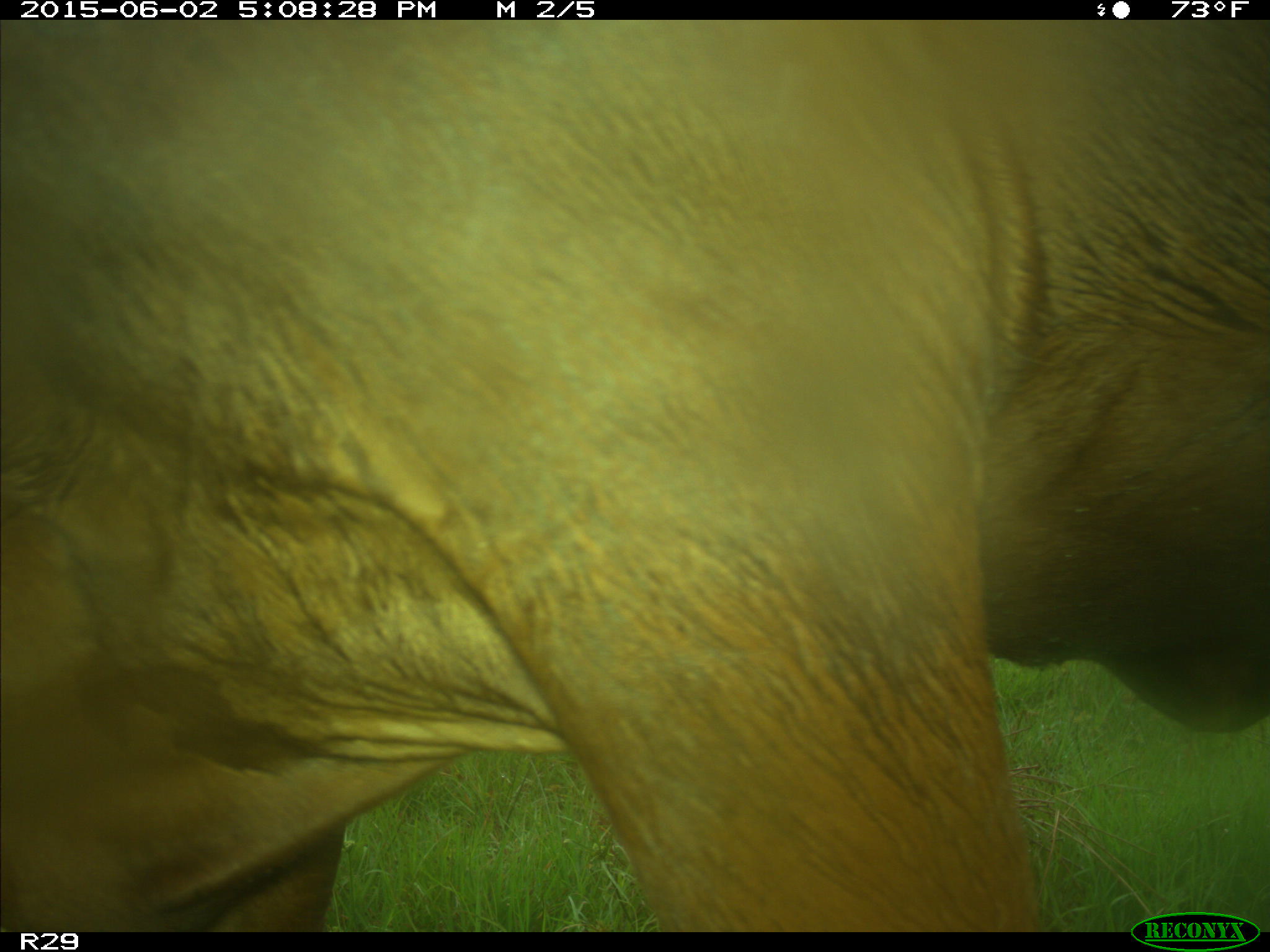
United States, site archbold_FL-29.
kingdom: Animalia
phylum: Chordata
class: Mammalia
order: Artiodactyla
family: Bovidae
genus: Bos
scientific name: Bos taurus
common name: domestic cow